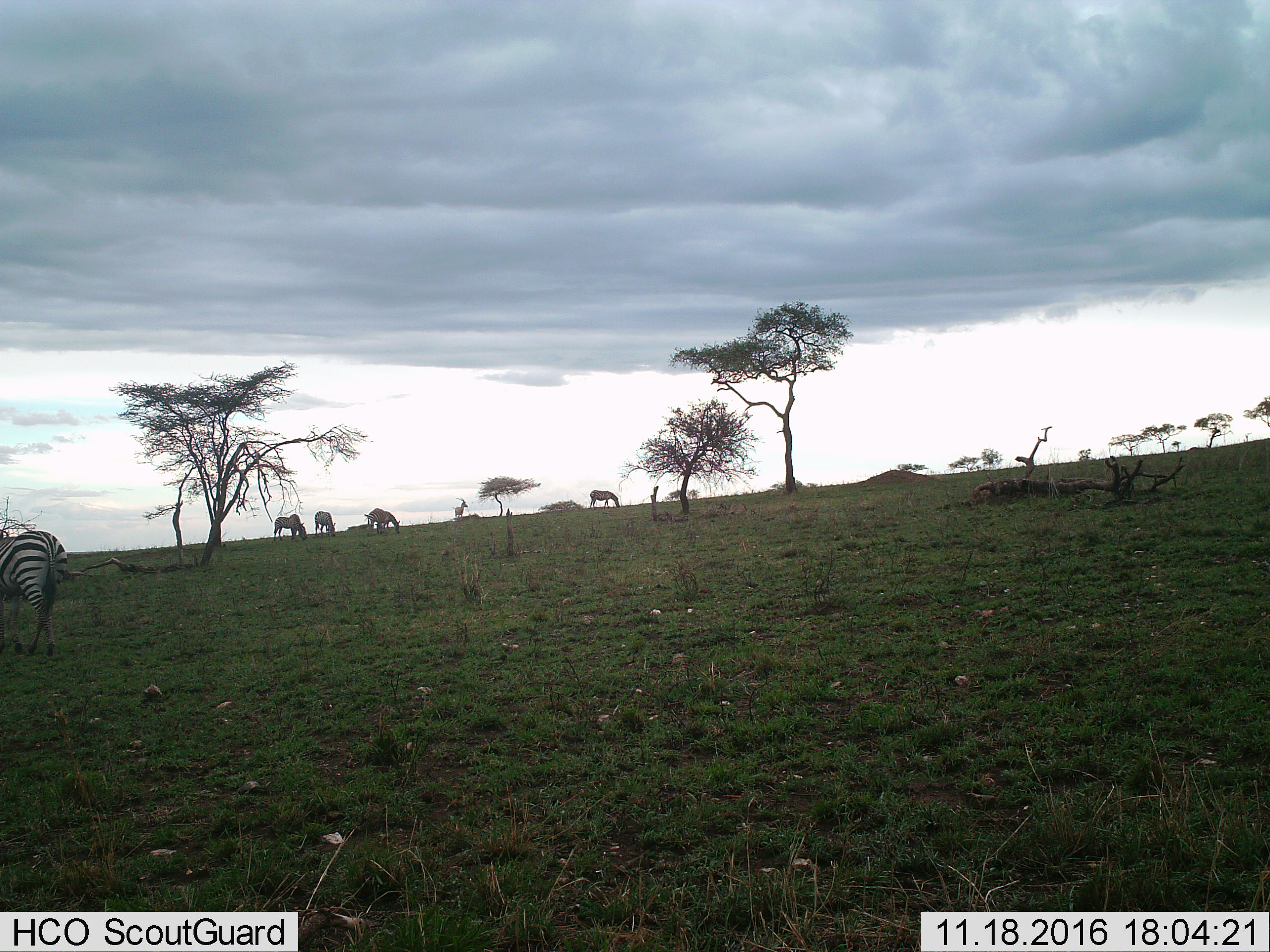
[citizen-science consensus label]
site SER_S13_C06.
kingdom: Animalia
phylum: Chordata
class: Mammalia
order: Perissodactyla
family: Equidae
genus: Equus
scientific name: Equus quagga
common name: plains zebra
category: zebraplains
Zebraplains (plains zebra) (Equus quagga), count 5. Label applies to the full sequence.